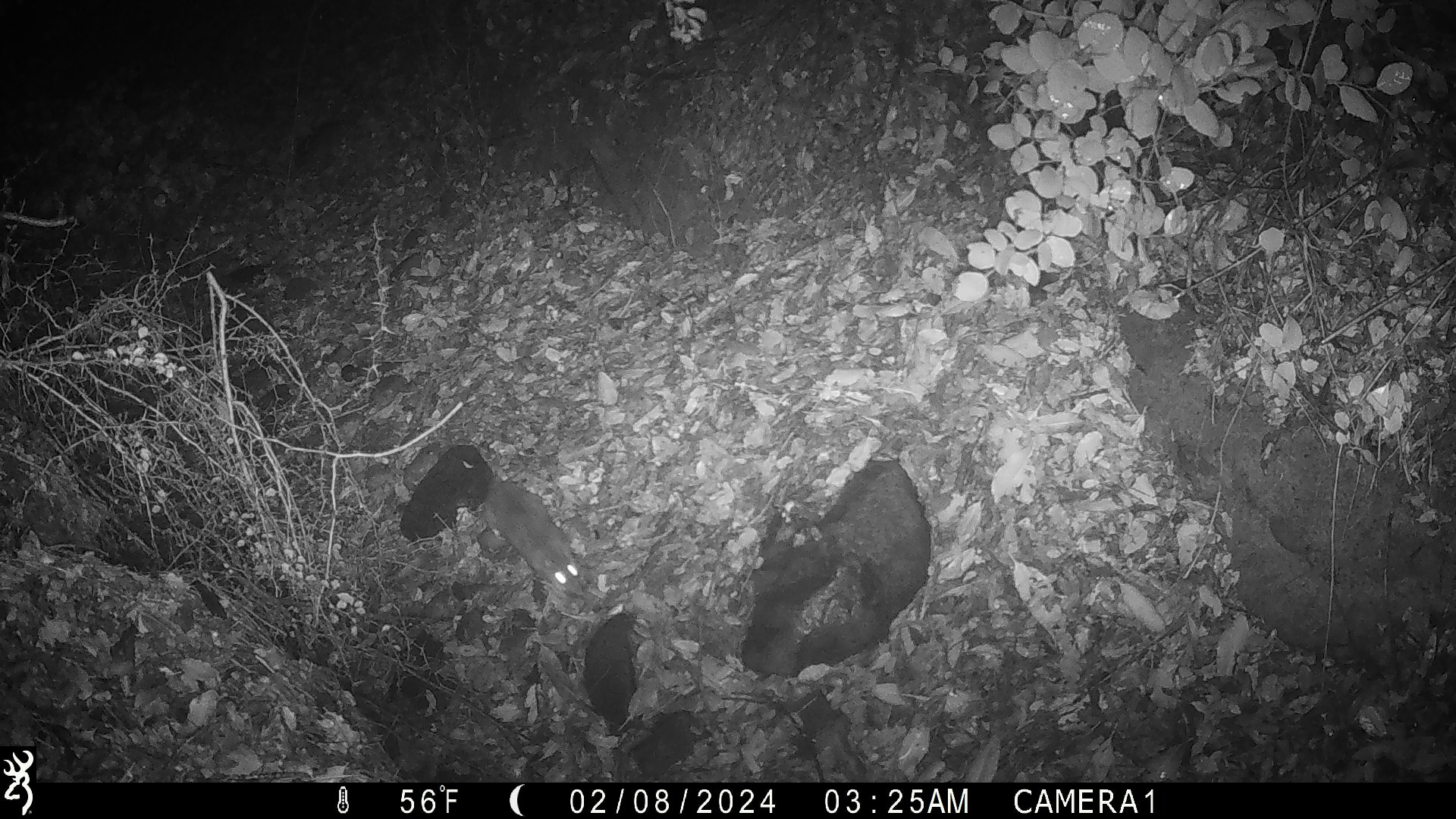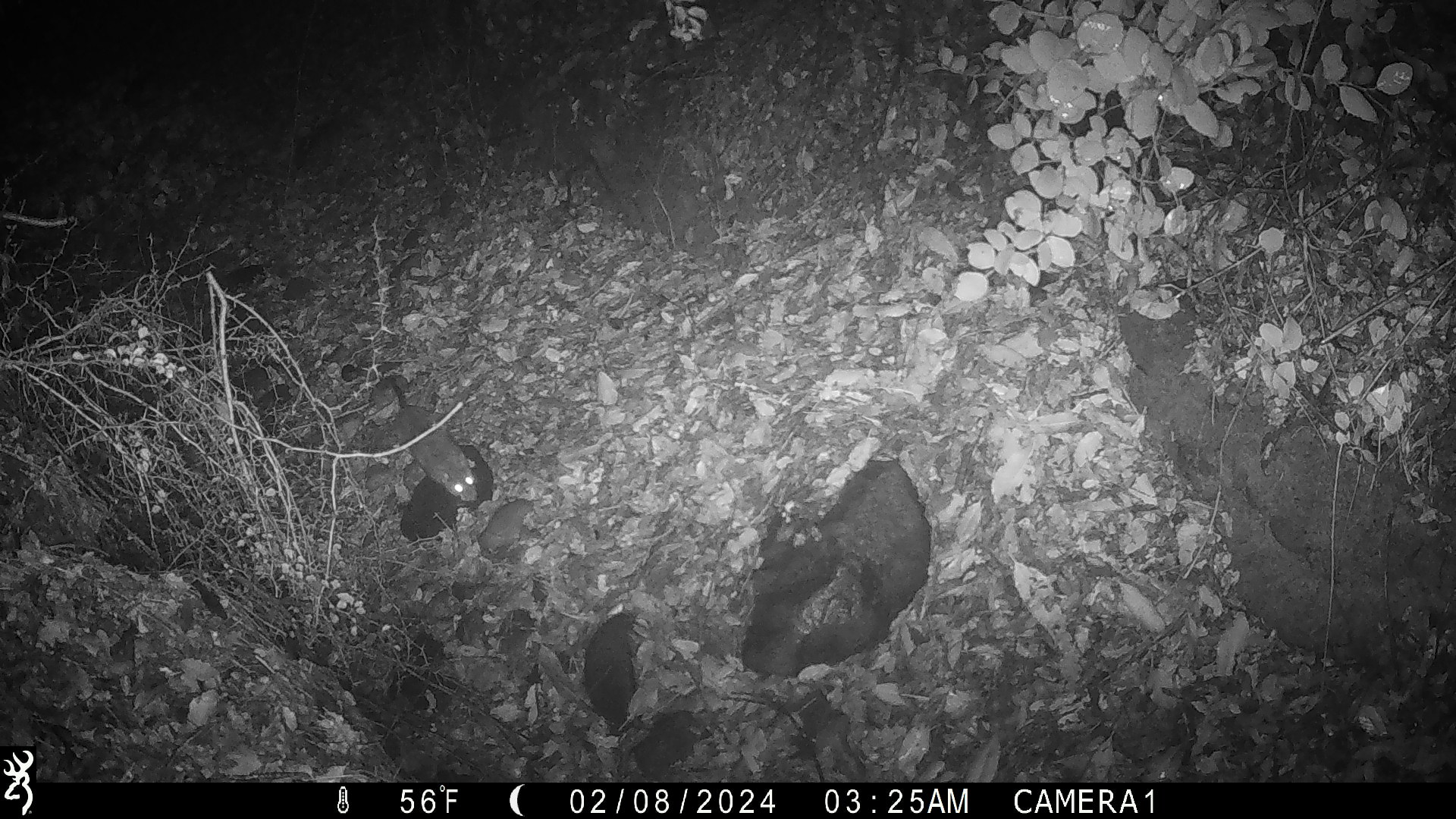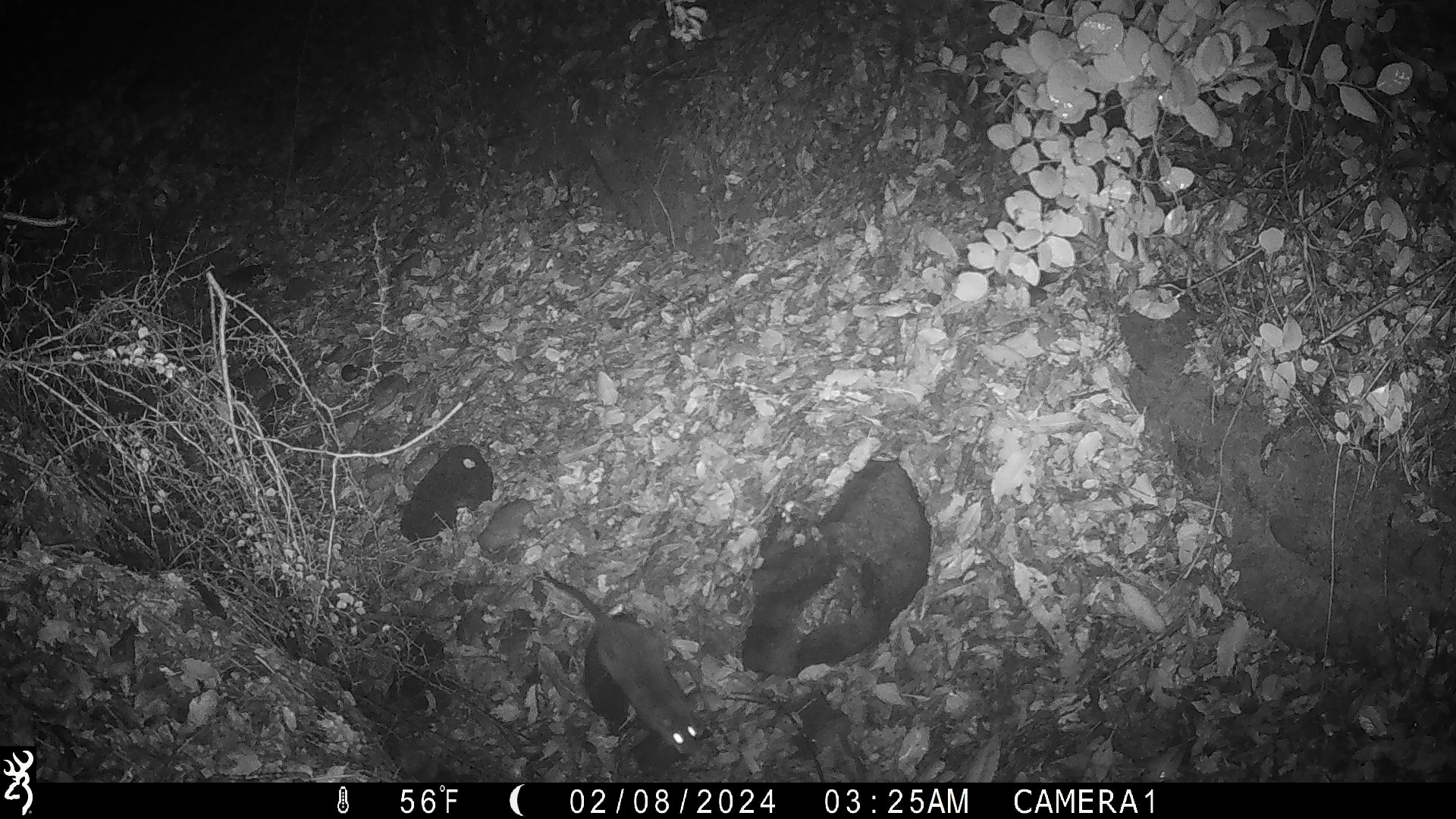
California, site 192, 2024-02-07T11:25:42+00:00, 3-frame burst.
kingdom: Animalia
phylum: Chordata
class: Mammalia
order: Rodentia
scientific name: Rodentia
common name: mouse or rat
Mouse or rat (Rodentia).